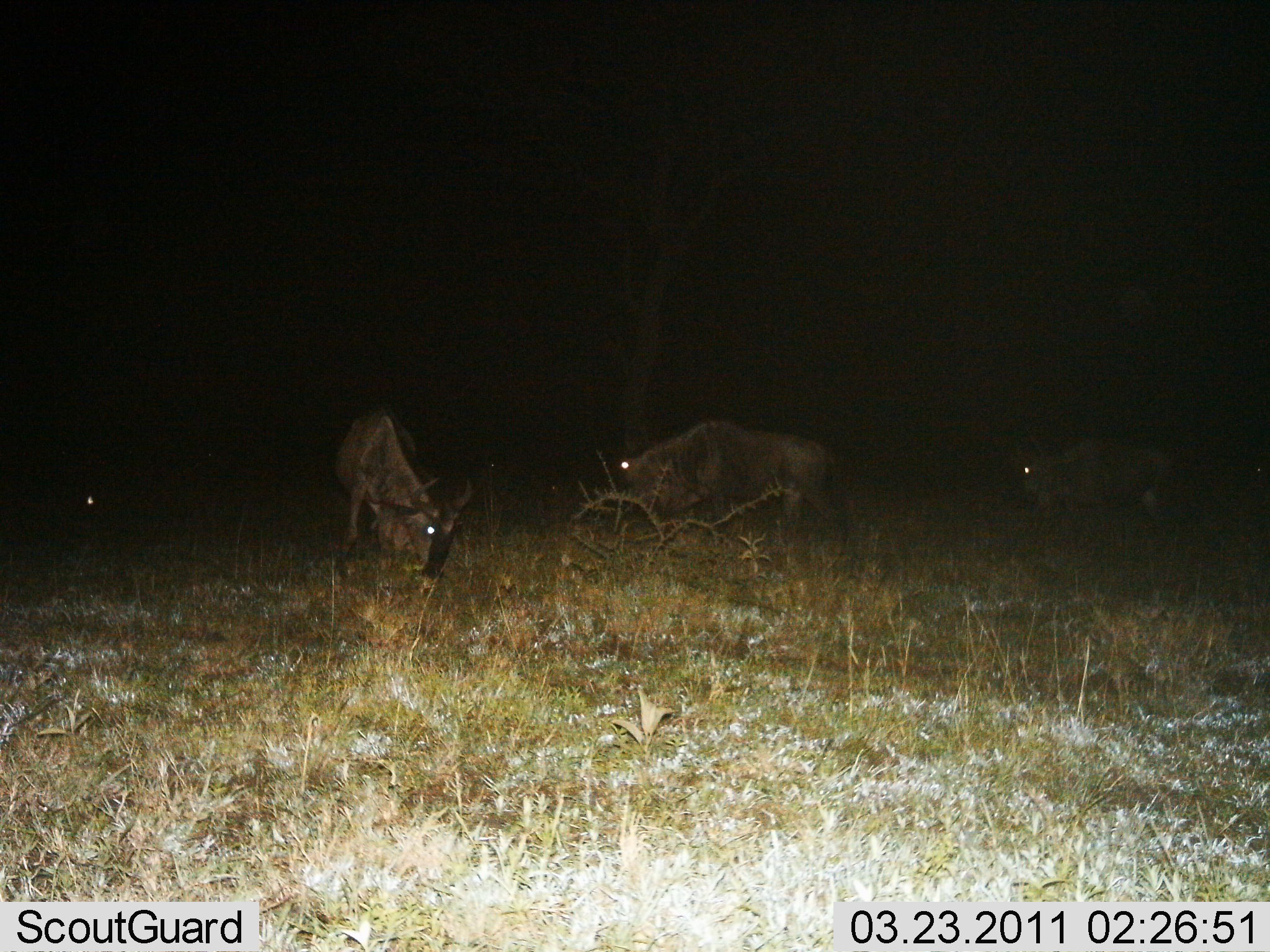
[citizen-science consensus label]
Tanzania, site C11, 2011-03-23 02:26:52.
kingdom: Animalia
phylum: Chordata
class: Mammalia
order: Artiodactyla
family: Bovidae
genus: Connochaetes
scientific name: Connochaetes taurinus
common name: blue wildebeest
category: wildebeest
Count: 4.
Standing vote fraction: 45%.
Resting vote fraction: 0%.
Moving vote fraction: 9%.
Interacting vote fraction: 0%.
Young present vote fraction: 0%.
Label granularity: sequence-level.